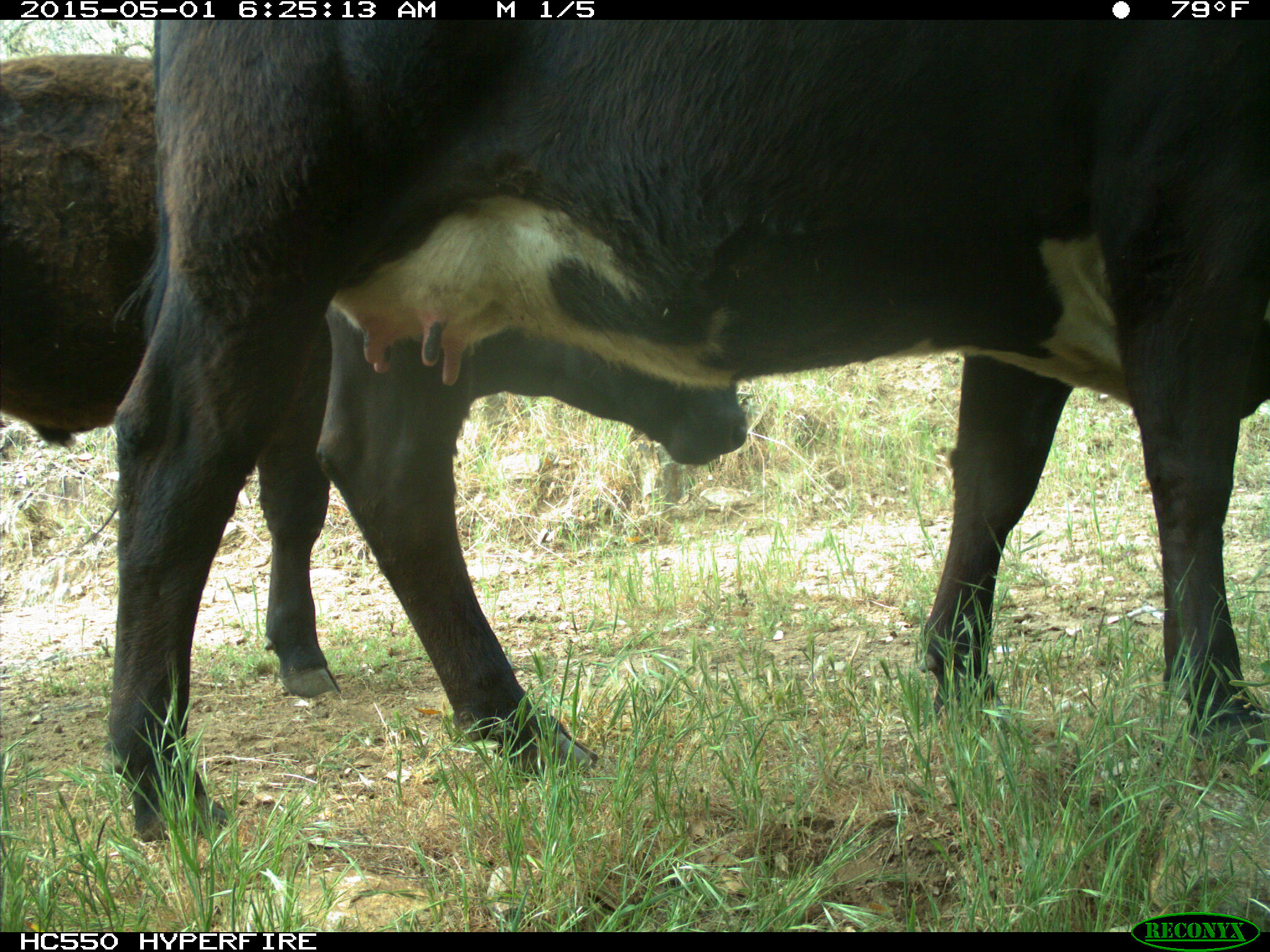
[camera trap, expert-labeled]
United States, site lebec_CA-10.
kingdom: Animalia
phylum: Chordata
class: Mammalia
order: Artiodactyla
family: Bovidae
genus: Bos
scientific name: Bos taurus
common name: domestic cow